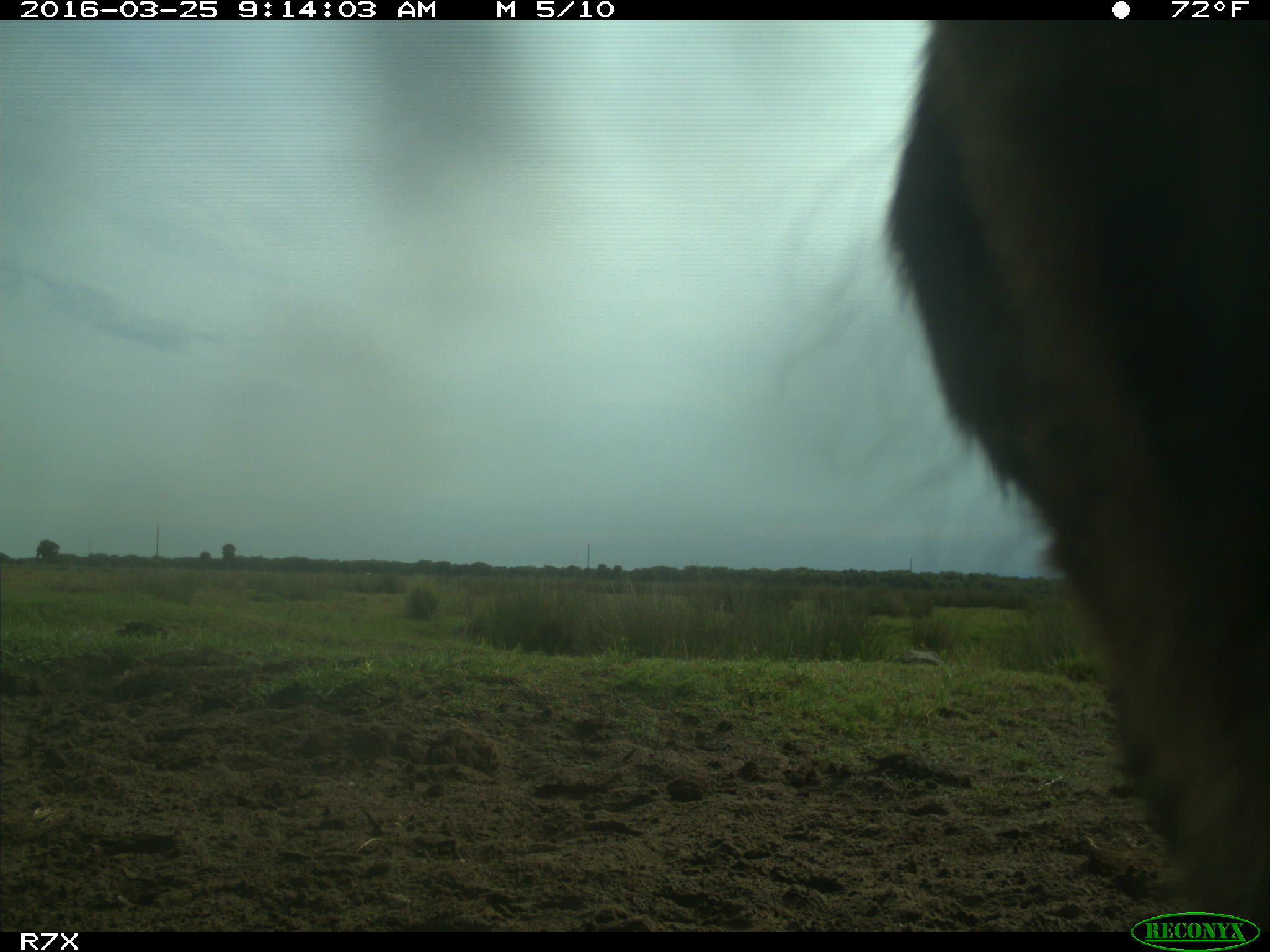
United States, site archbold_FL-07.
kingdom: Animalia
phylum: Chordata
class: Mammalia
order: Artiodactyla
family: Bovidae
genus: Bos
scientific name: Bos taurus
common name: domestic cow